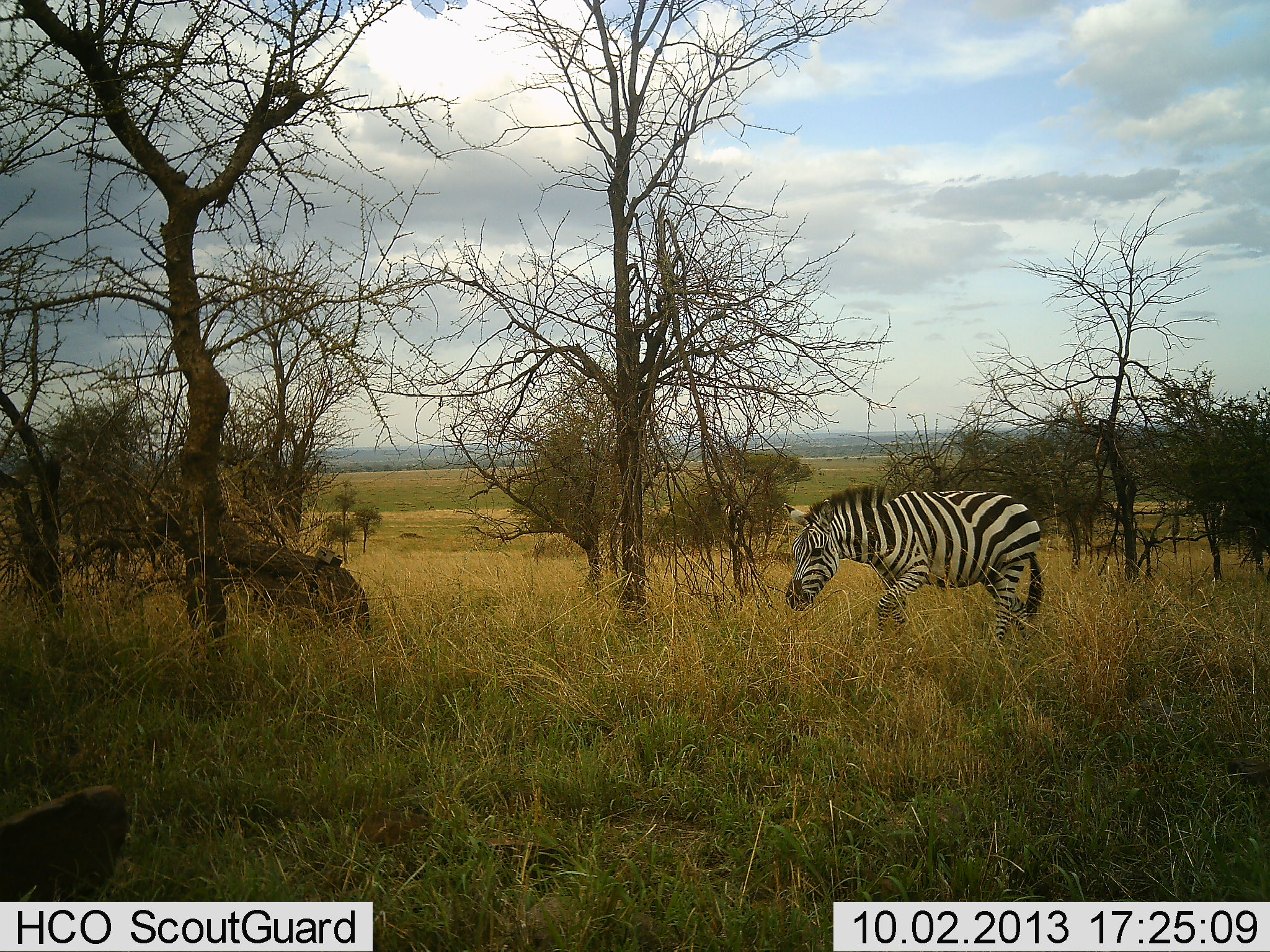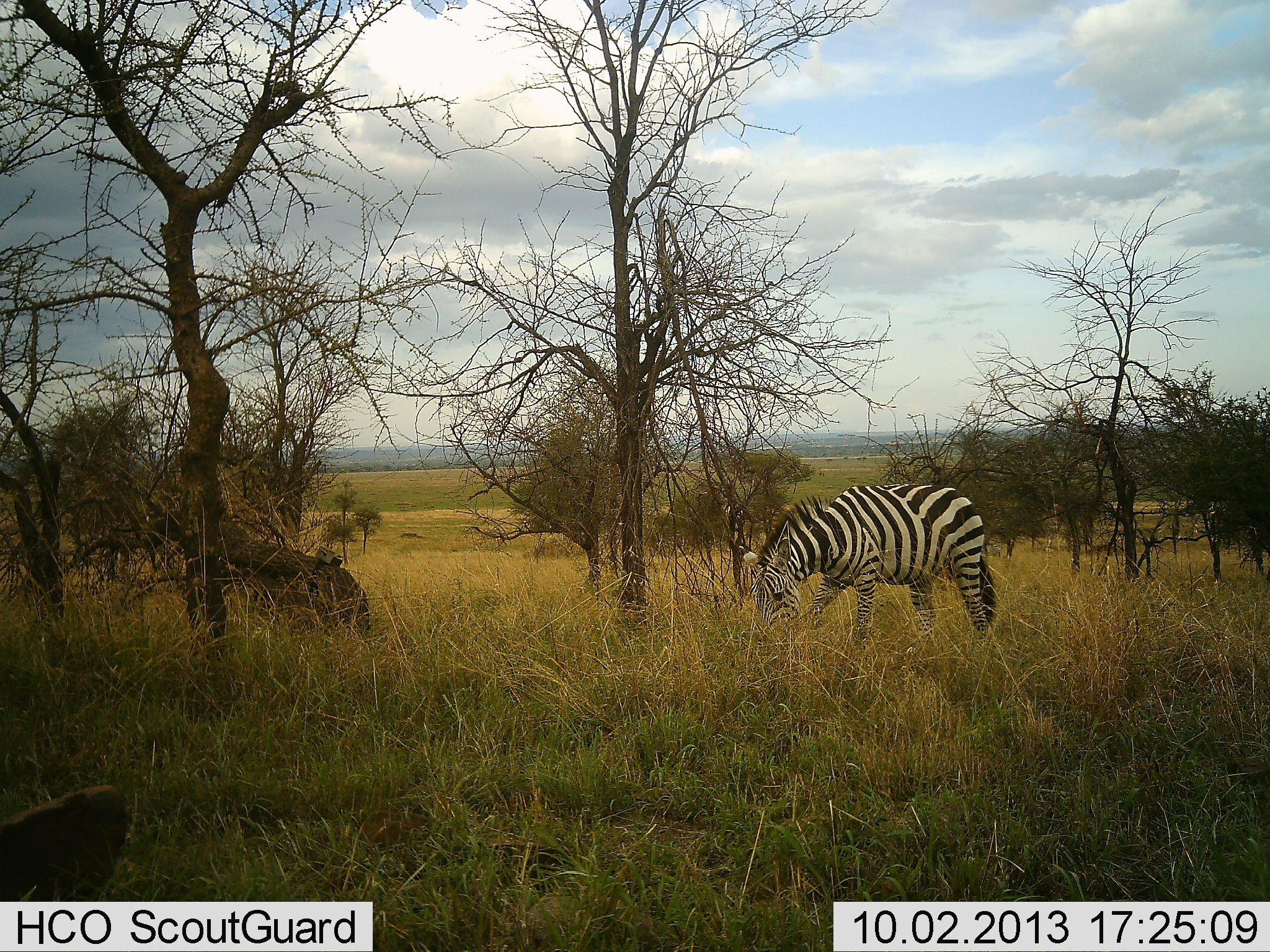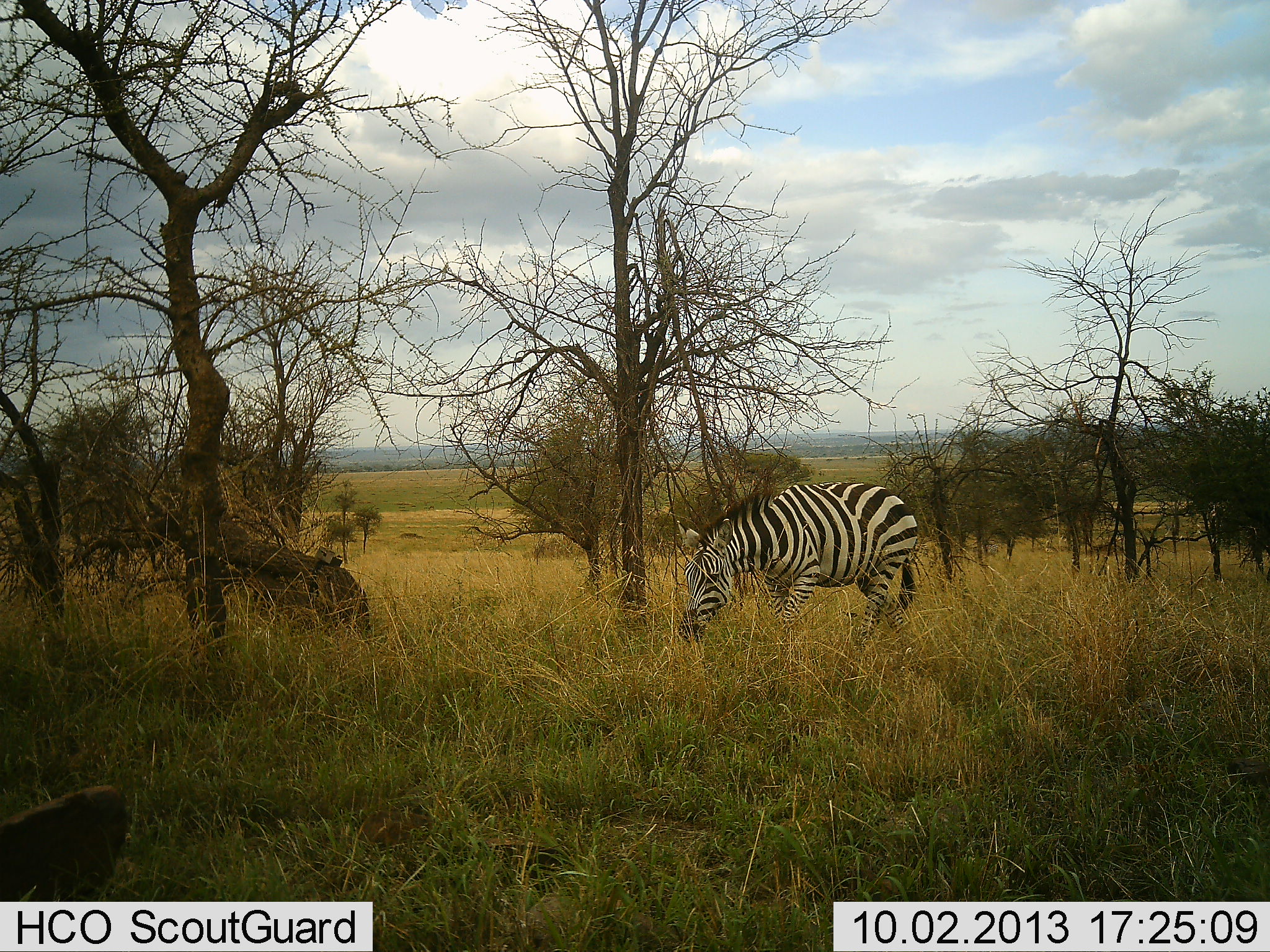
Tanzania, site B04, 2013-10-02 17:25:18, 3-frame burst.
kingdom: Animalia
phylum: Chordata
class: Mammalia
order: Perissodactyla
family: Equidae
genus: Equus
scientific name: Equus quagga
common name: plains zebra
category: zebra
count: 1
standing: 0%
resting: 0%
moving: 80%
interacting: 0%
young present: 0%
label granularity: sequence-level